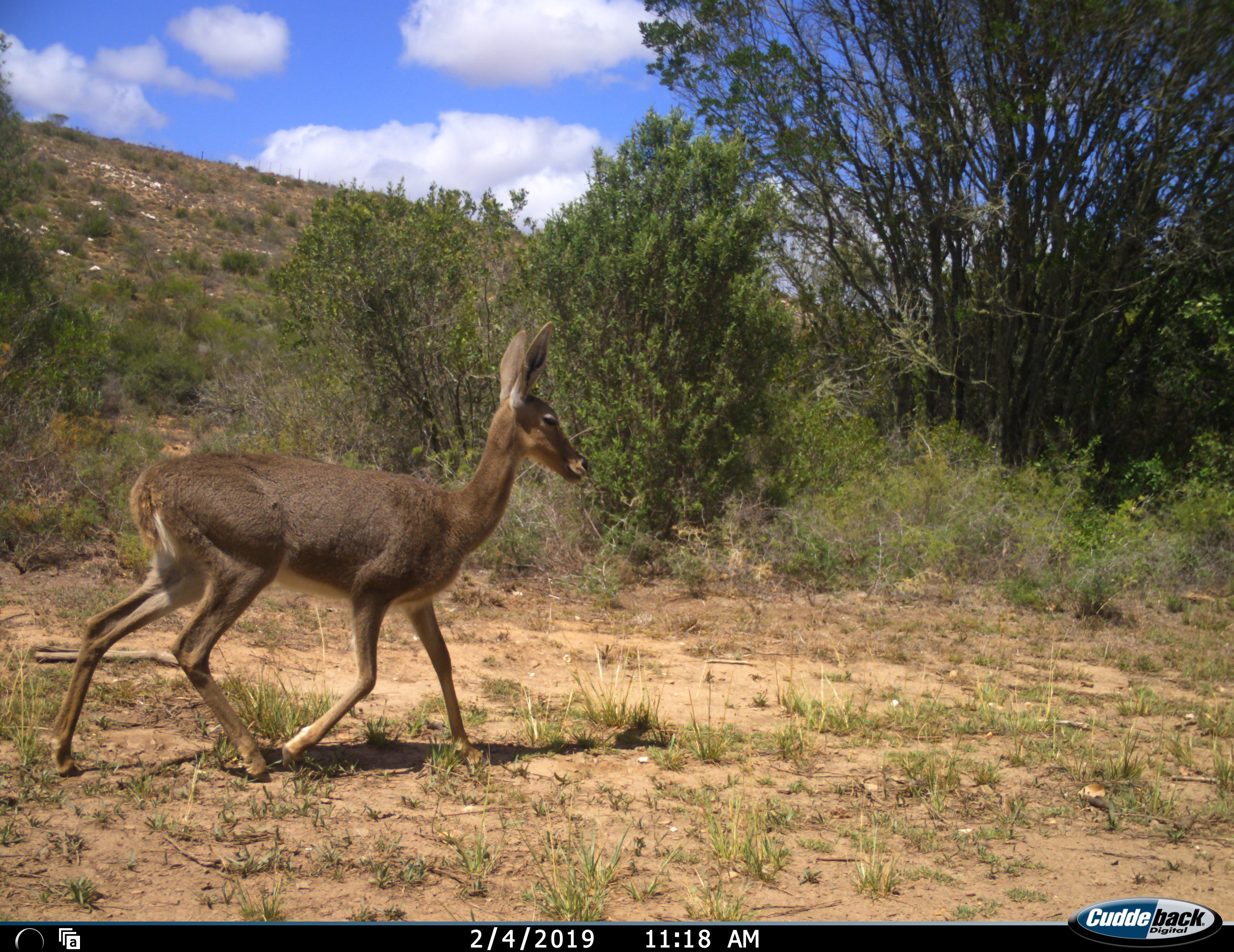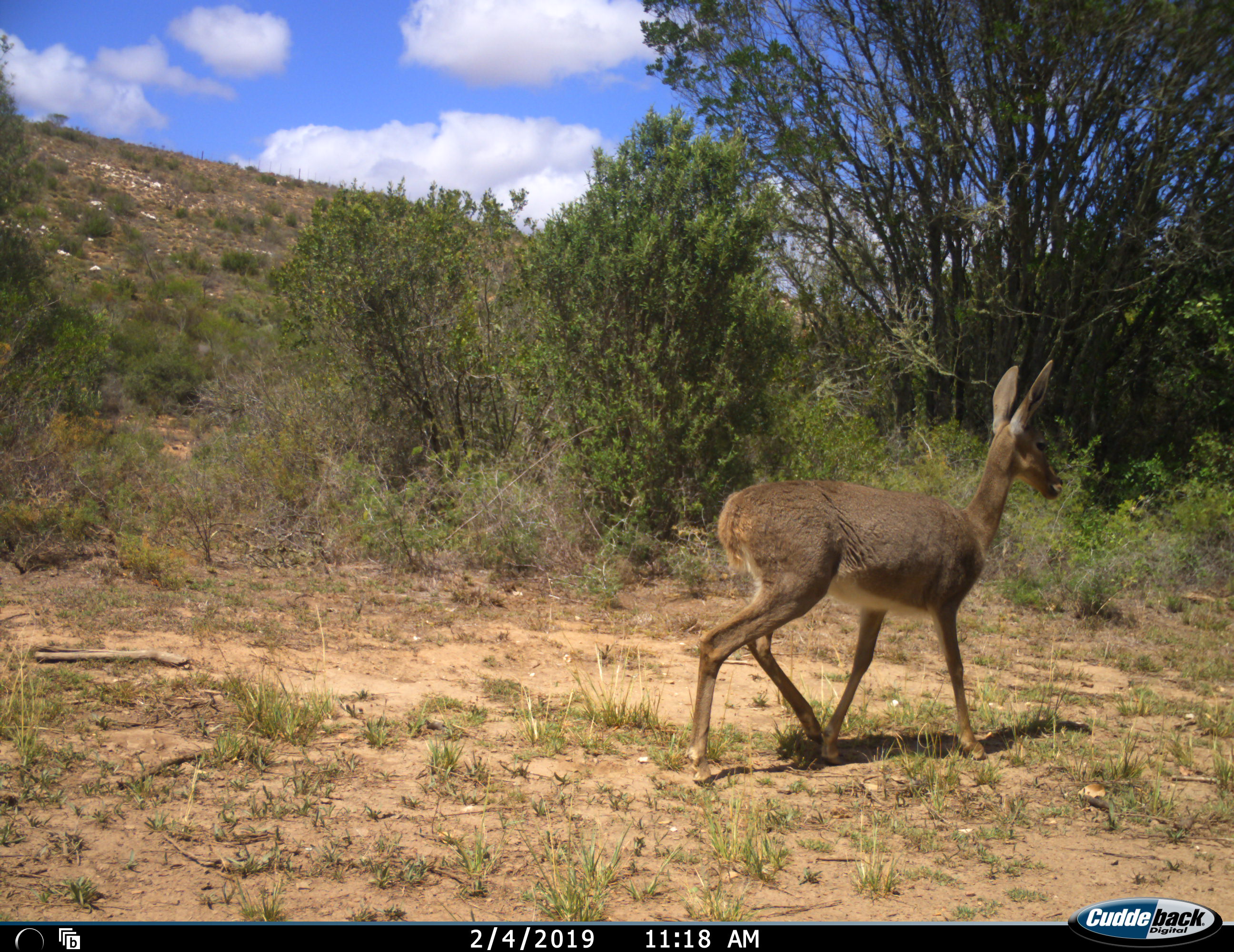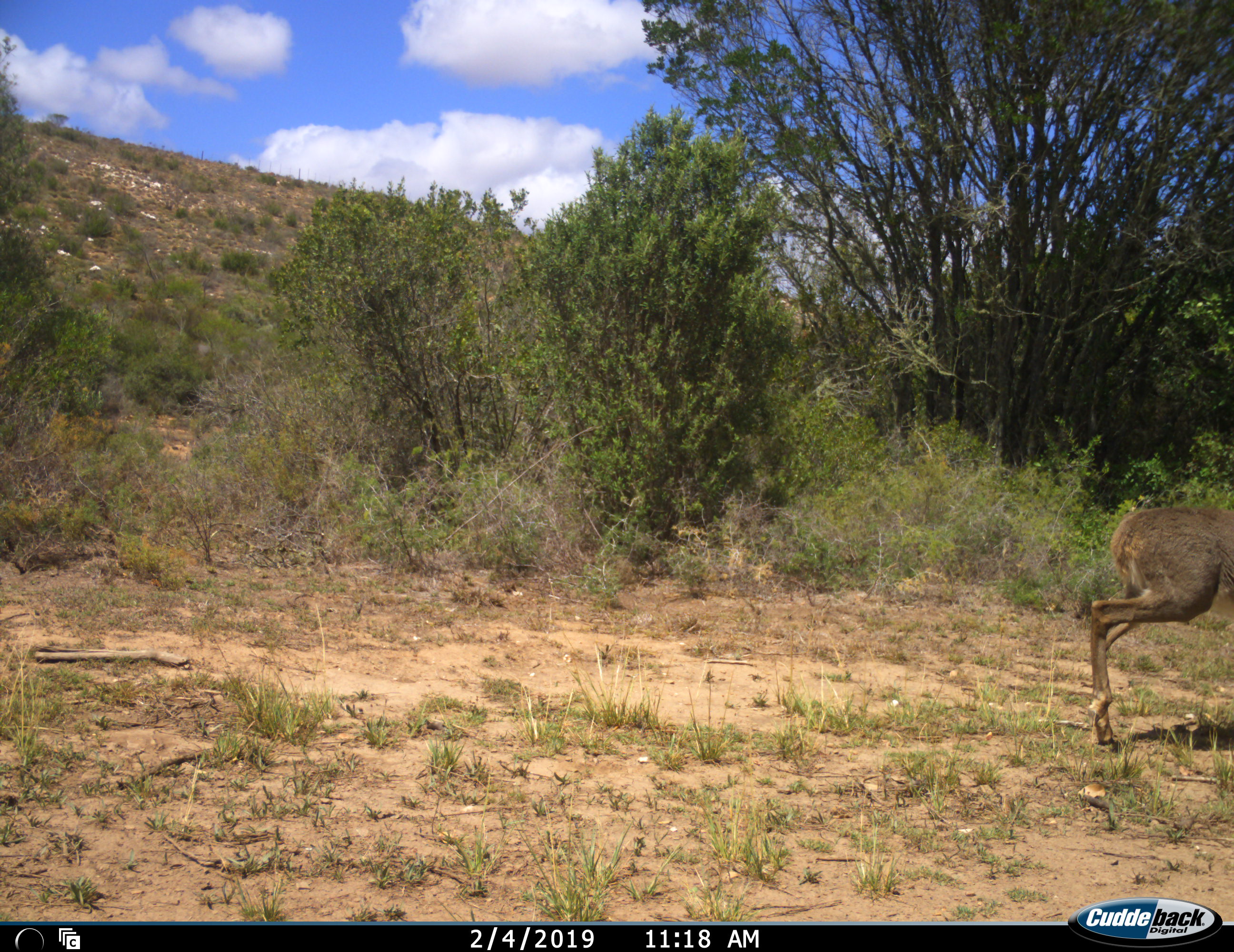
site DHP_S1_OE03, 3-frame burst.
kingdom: Animalia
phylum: Chordata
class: Mammalia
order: Artiodactyla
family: Bovidae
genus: Pelea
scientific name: Pelea capreolus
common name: grey rhebok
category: rhebokgrey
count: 1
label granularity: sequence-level